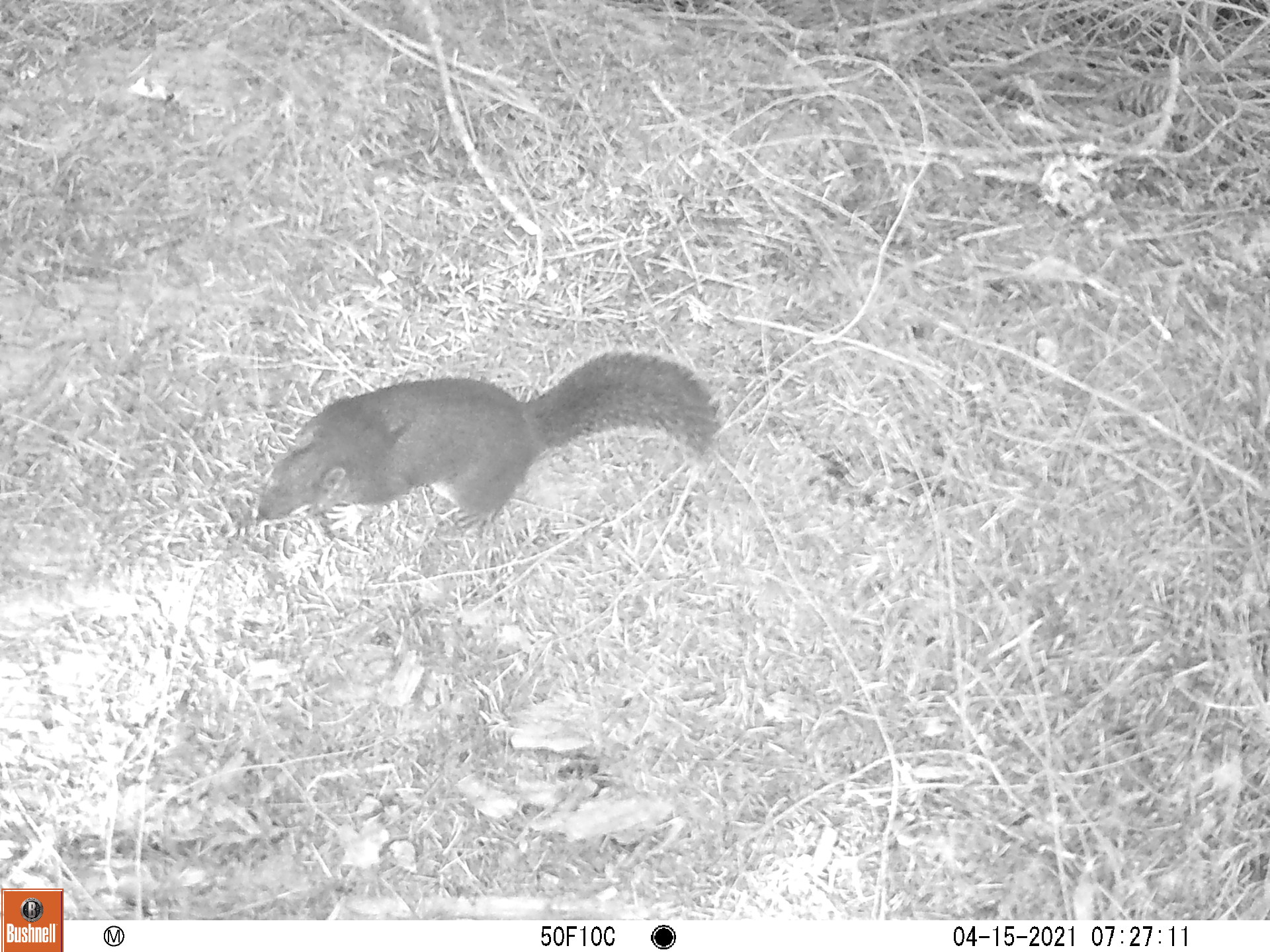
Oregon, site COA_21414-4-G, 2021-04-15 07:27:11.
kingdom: Animalia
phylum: Chordata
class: Mammalia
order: Rodentia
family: Sciuridae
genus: Tamiasciurus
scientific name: Tamiasciurus douglasii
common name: douglas squirrel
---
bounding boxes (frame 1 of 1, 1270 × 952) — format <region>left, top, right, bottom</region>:
douglas squirrel: <region>206, 299, 761, 584</region>